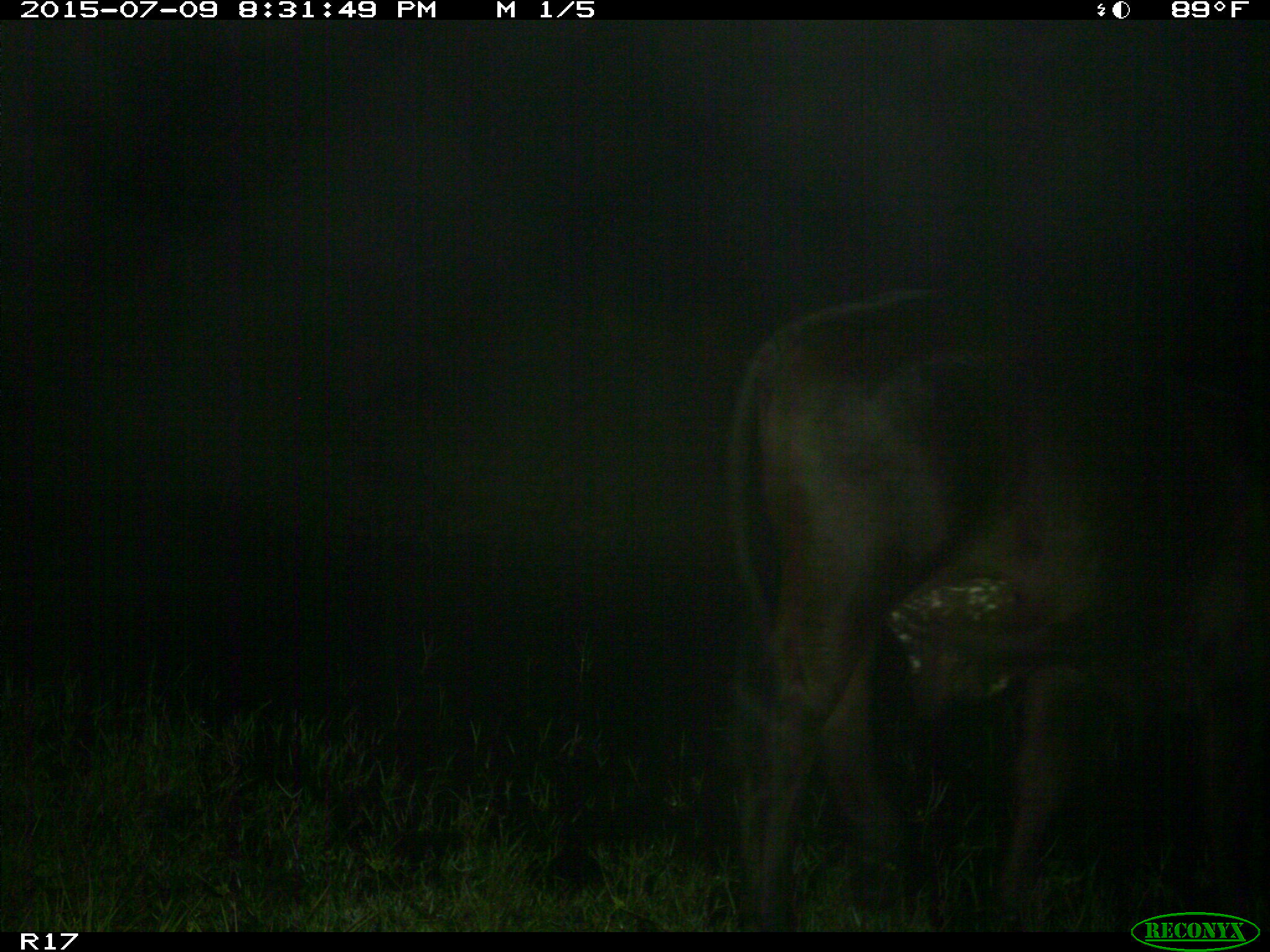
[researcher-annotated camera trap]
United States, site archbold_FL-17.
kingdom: Animalia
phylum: Chordata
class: Mammalia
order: Artiodactyla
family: Bovidae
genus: Bos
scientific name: Bos taurus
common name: domestic cow